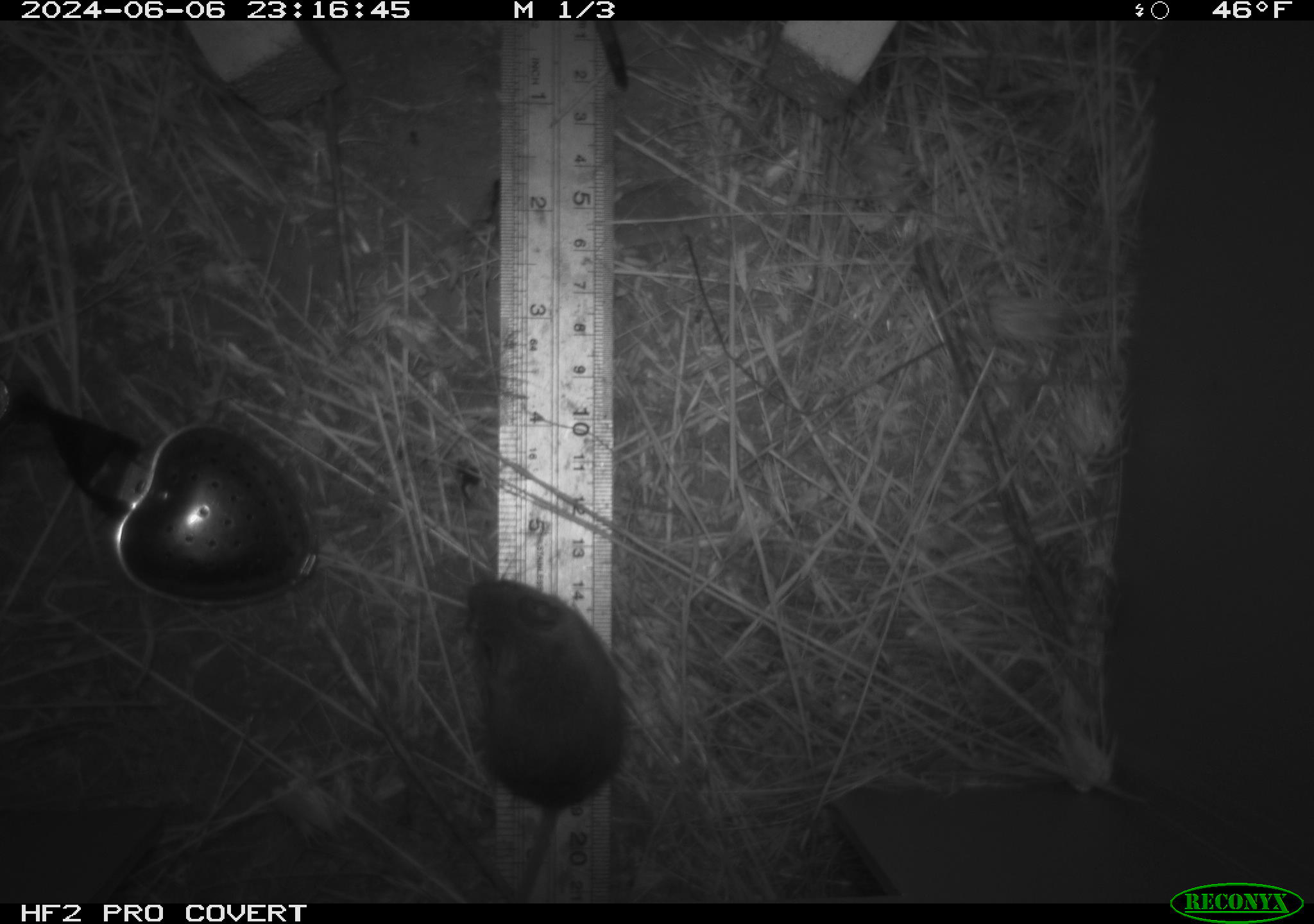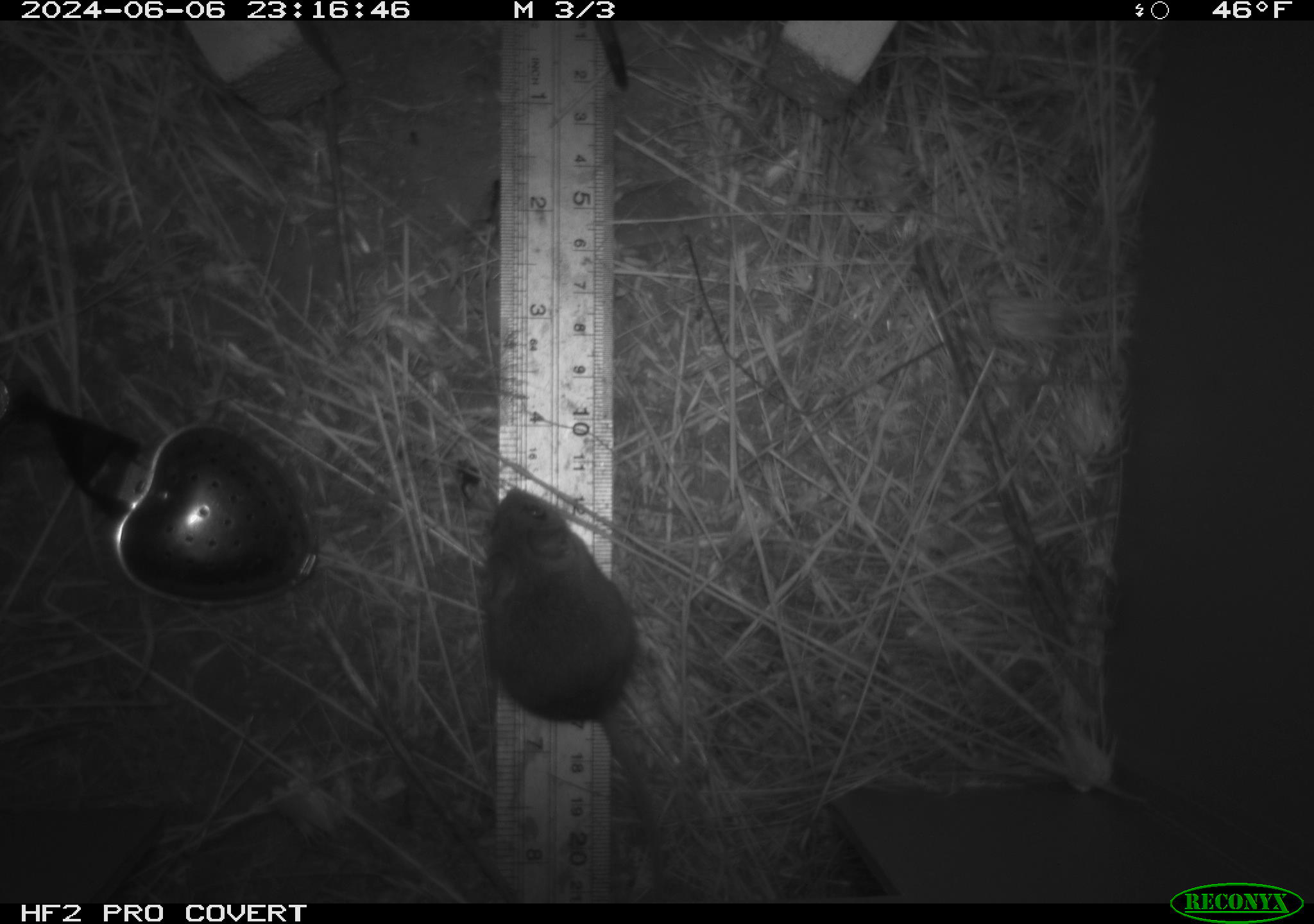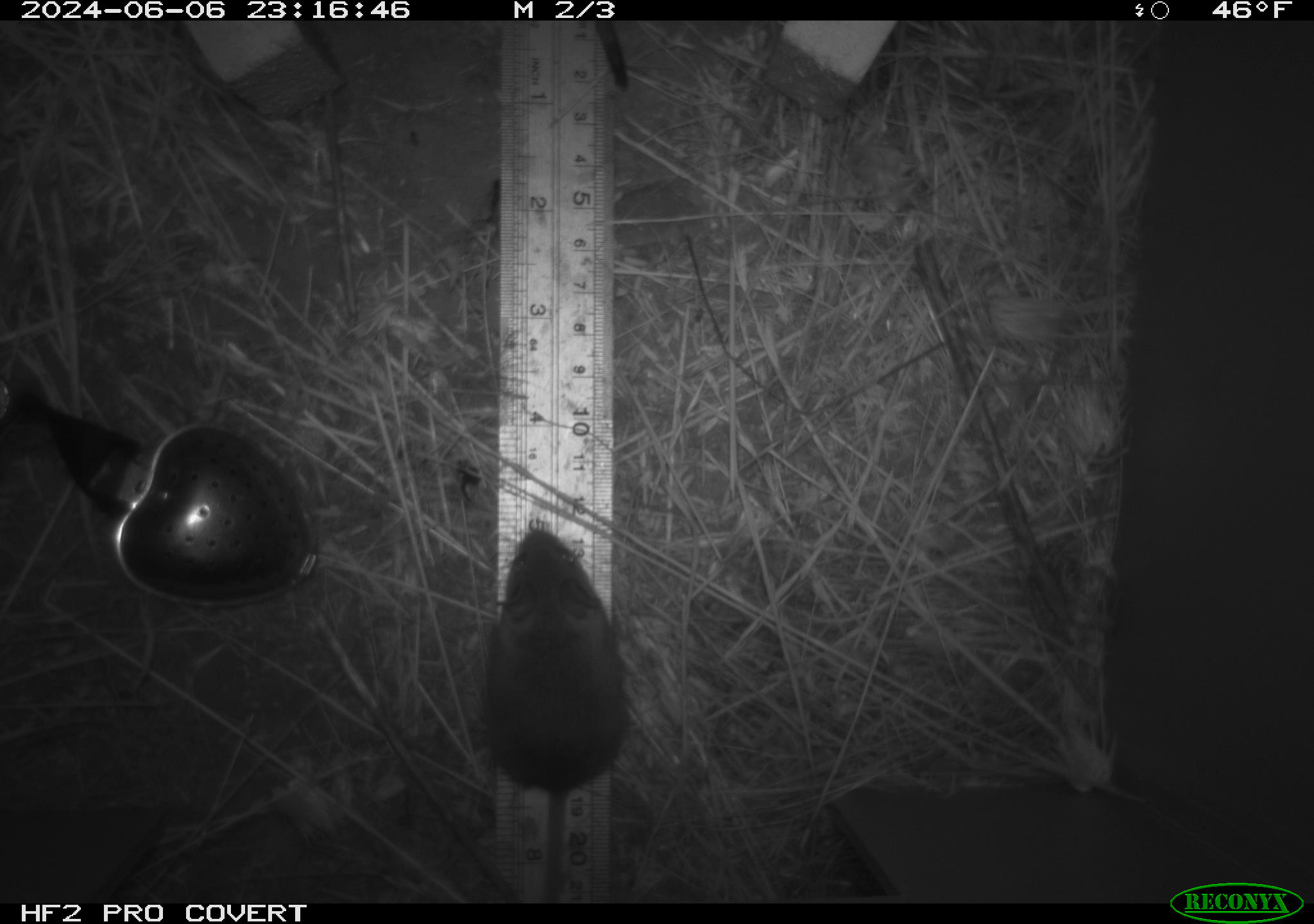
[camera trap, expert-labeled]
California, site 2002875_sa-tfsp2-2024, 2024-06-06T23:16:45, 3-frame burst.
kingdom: Animalia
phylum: Chordata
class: Mammalia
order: Rodentia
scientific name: Rodentia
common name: mouse species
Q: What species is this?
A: Mouse species (Rodentia).